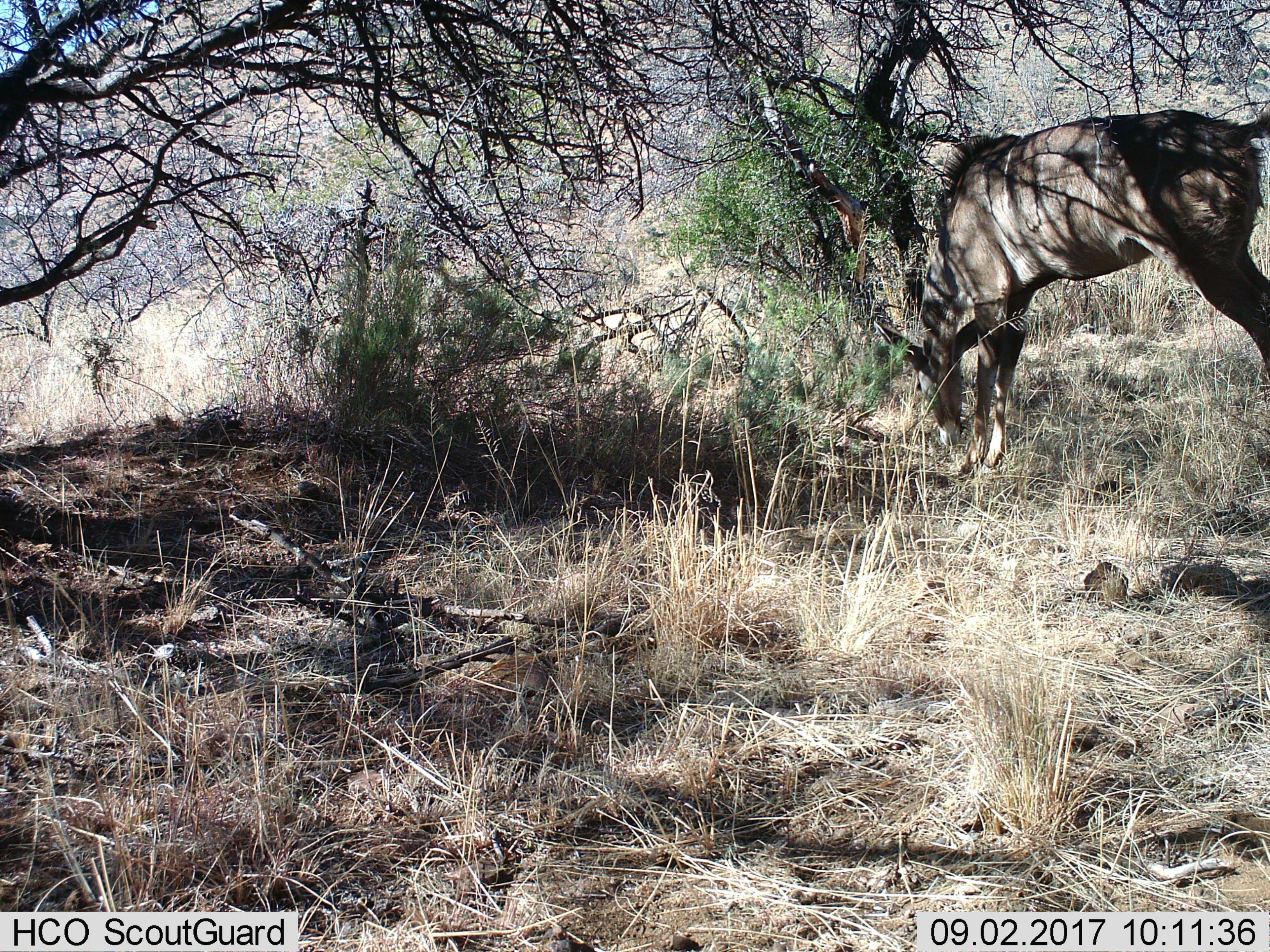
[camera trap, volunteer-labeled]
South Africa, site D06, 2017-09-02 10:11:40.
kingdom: Animalia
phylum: Chordata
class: Mammalia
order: Artiodactyla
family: Bovidae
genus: Tragelaphus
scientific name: Tragelaphus strepsiceros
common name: greater kudu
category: kudu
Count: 1.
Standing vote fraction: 22%.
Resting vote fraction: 0%.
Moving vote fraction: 0%.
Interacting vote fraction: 0%.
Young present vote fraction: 0%.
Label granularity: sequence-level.